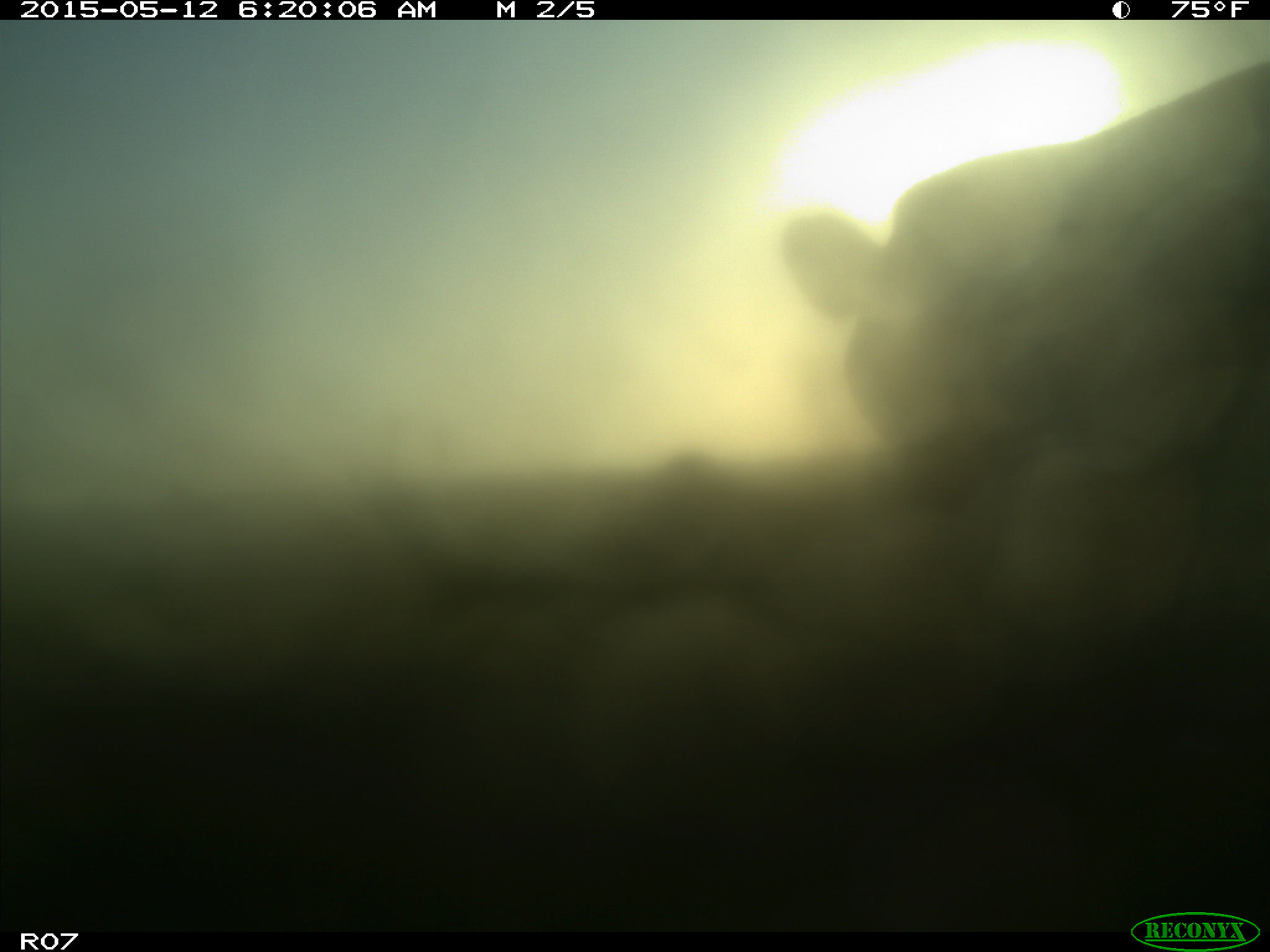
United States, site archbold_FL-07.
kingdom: Animalia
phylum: Chordata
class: Mammalia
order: Artiodactyla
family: Bovidae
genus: Bos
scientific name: Bos taurus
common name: domestic cow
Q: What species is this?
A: Bos taurus (domestic cow).